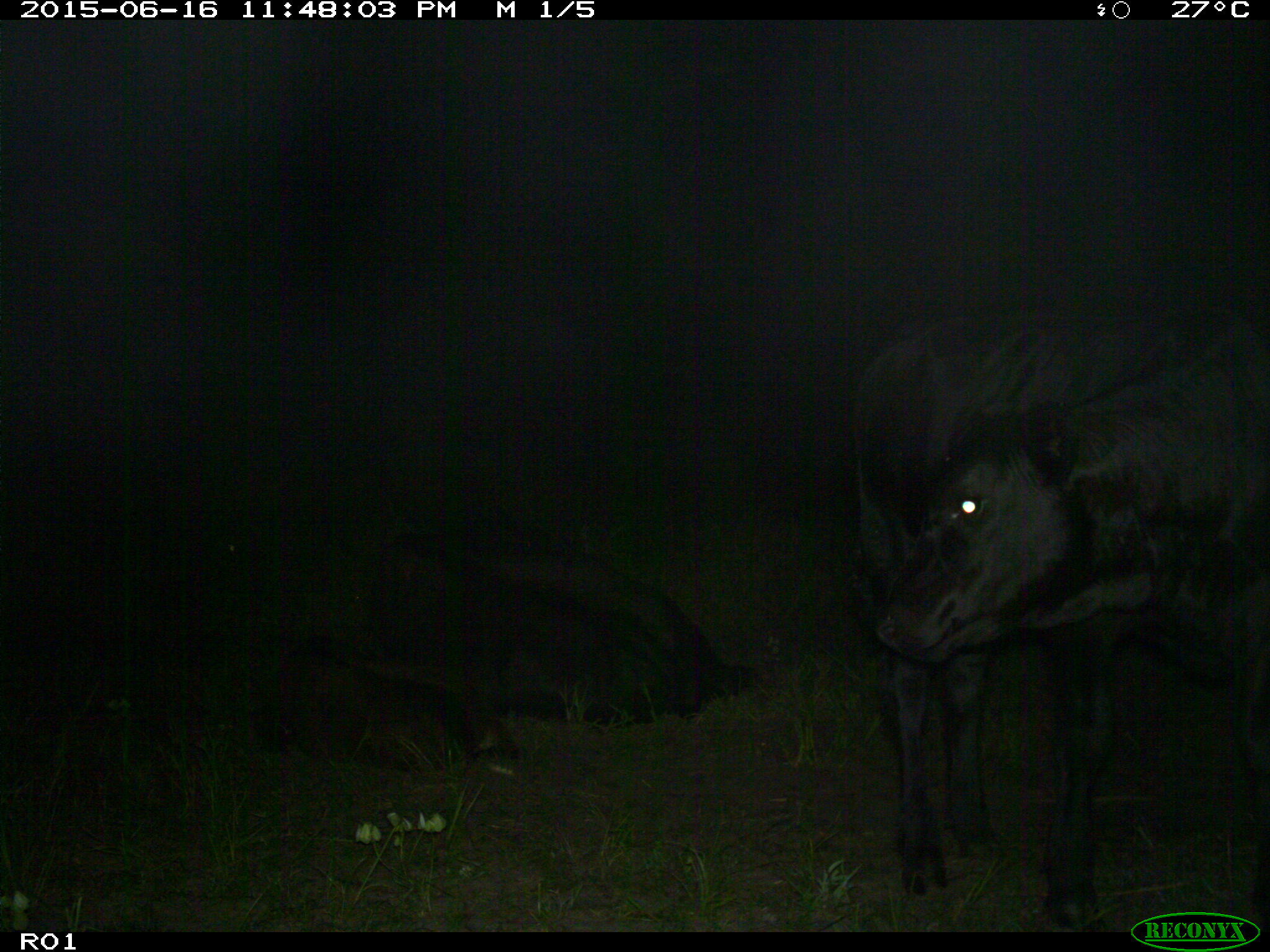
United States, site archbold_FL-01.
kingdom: Animalia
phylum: Chordata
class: Mammalia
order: Artiodactyla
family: Bovidae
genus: Bos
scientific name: Bos taurus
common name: domestic cow